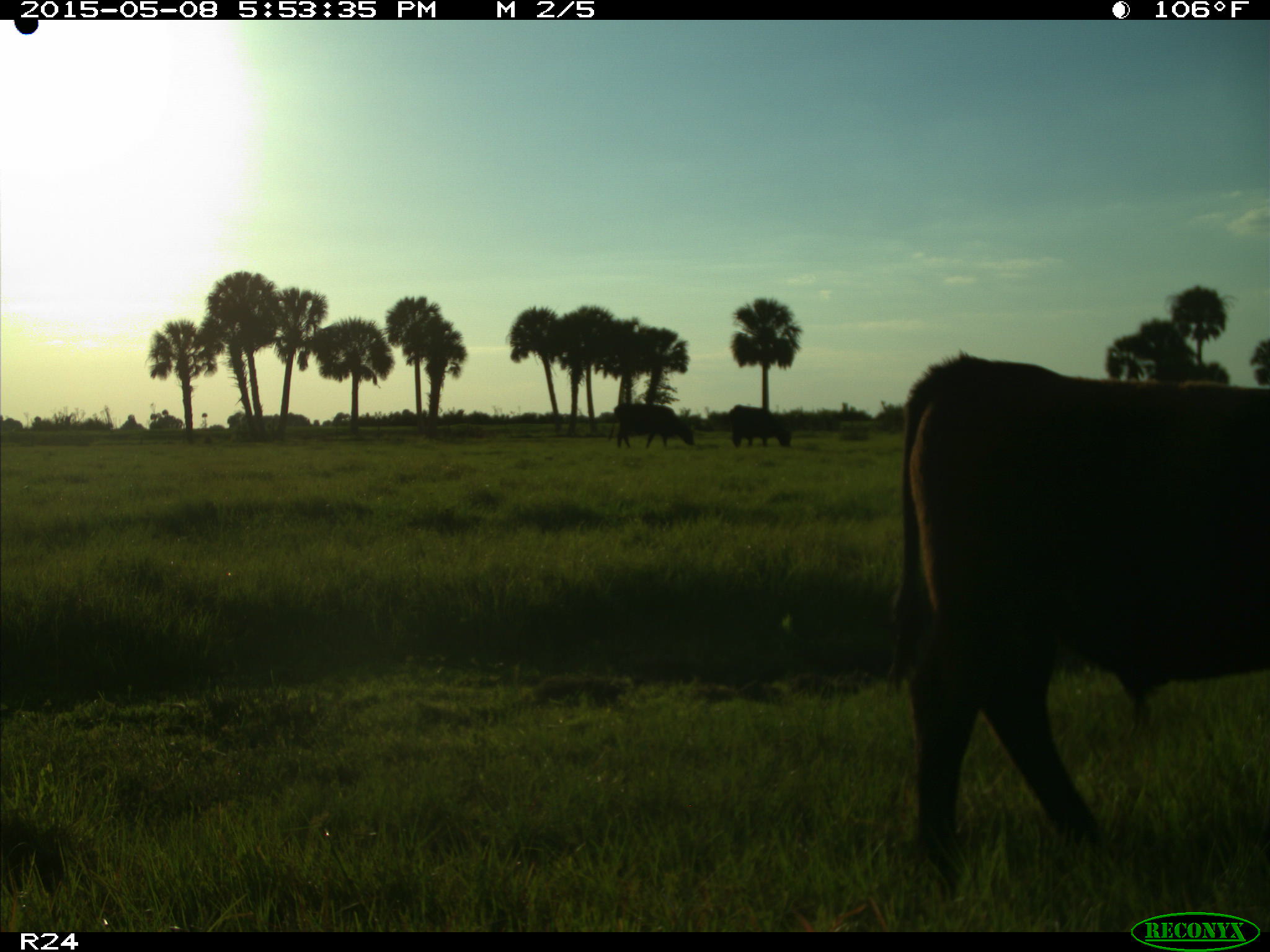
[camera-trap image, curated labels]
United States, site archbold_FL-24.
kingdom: Animalia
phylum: Chordata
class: Mammalia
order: Artiodactyla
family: Bovidae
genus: Bos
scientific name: Bos taurus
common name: domestic cow